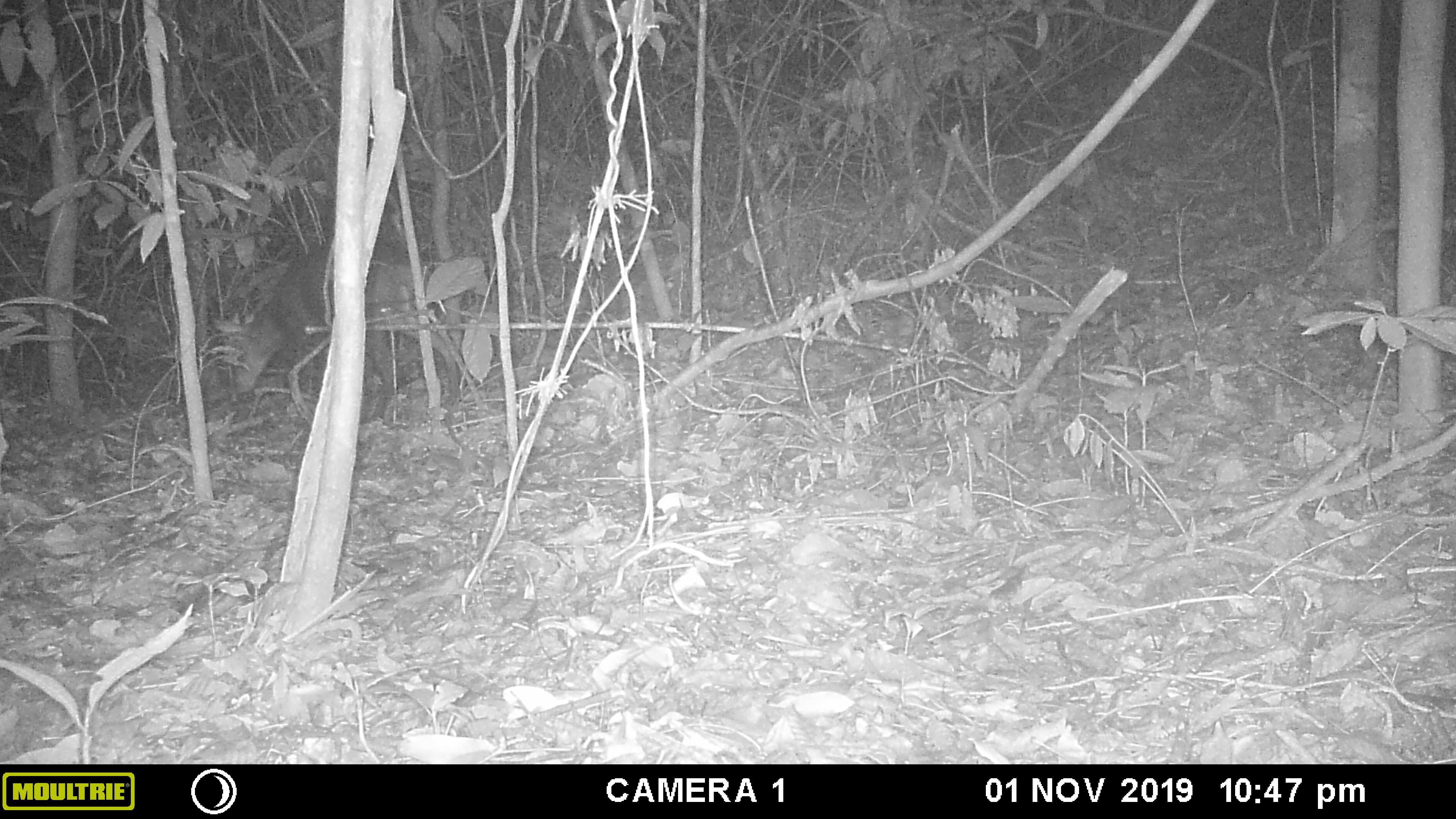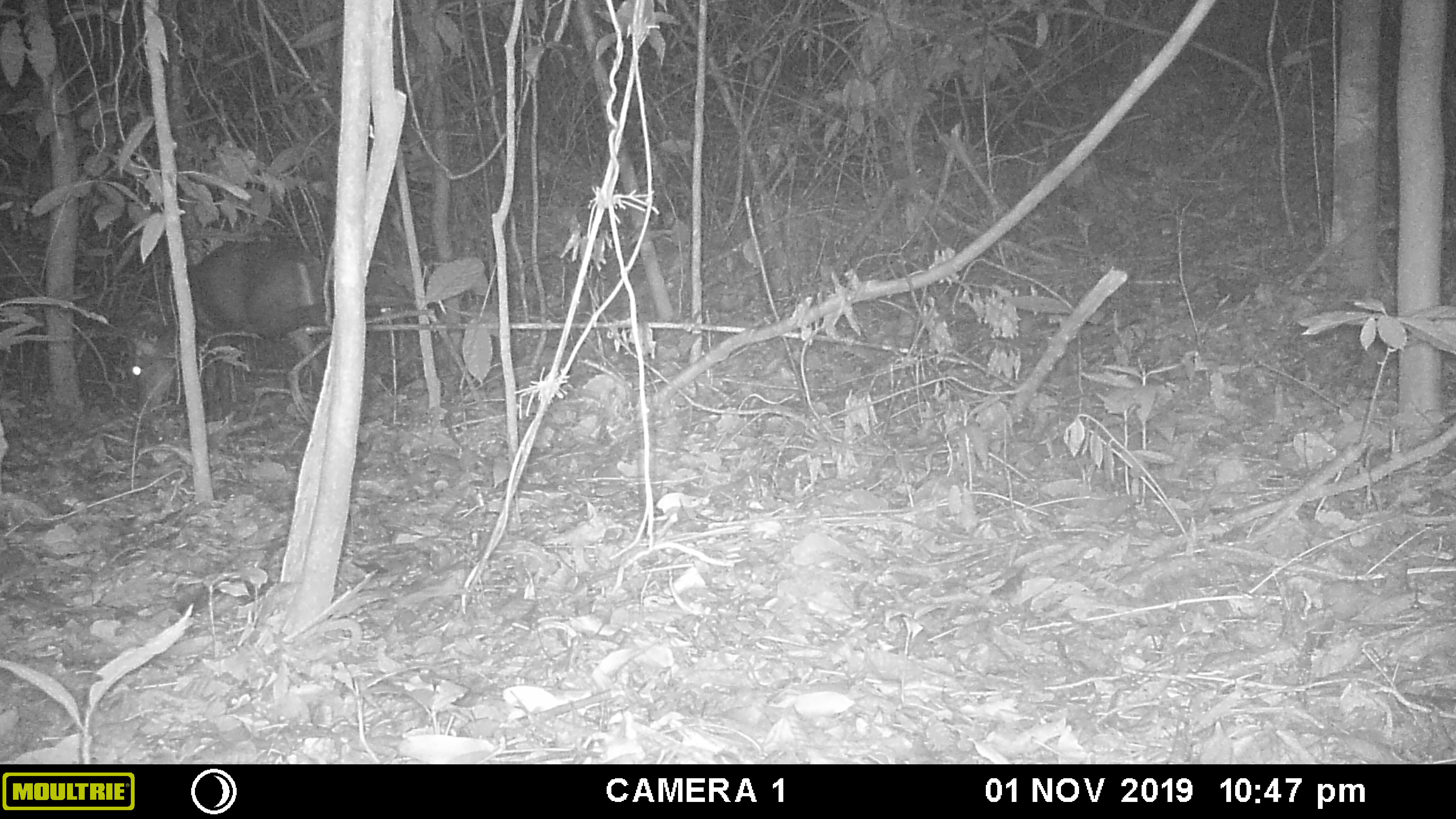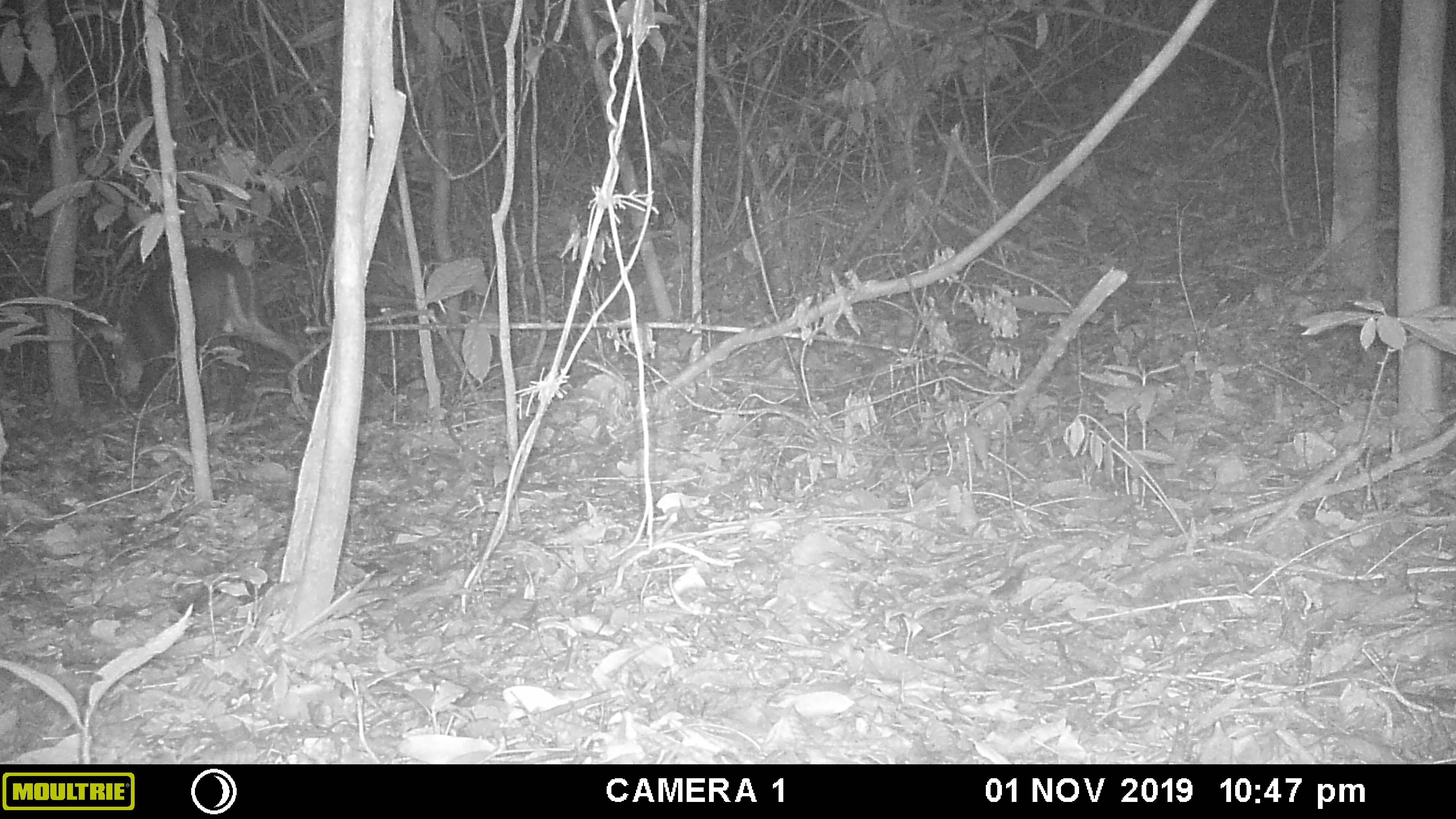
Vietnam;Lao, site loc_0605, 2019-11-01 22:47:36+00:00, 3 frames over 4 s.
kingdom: Animalia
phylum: Chordata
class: Mammalia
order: Artiodactyla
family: Cervidae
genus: Muntiacus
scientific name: Muntiacus rooseveltorum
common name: roosevelt's muntjac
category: roosevelts muntjac group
Roosevelts muntjac group (roosevelt's muntjac) (Muntiacus rooseveltorum). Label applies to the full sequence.